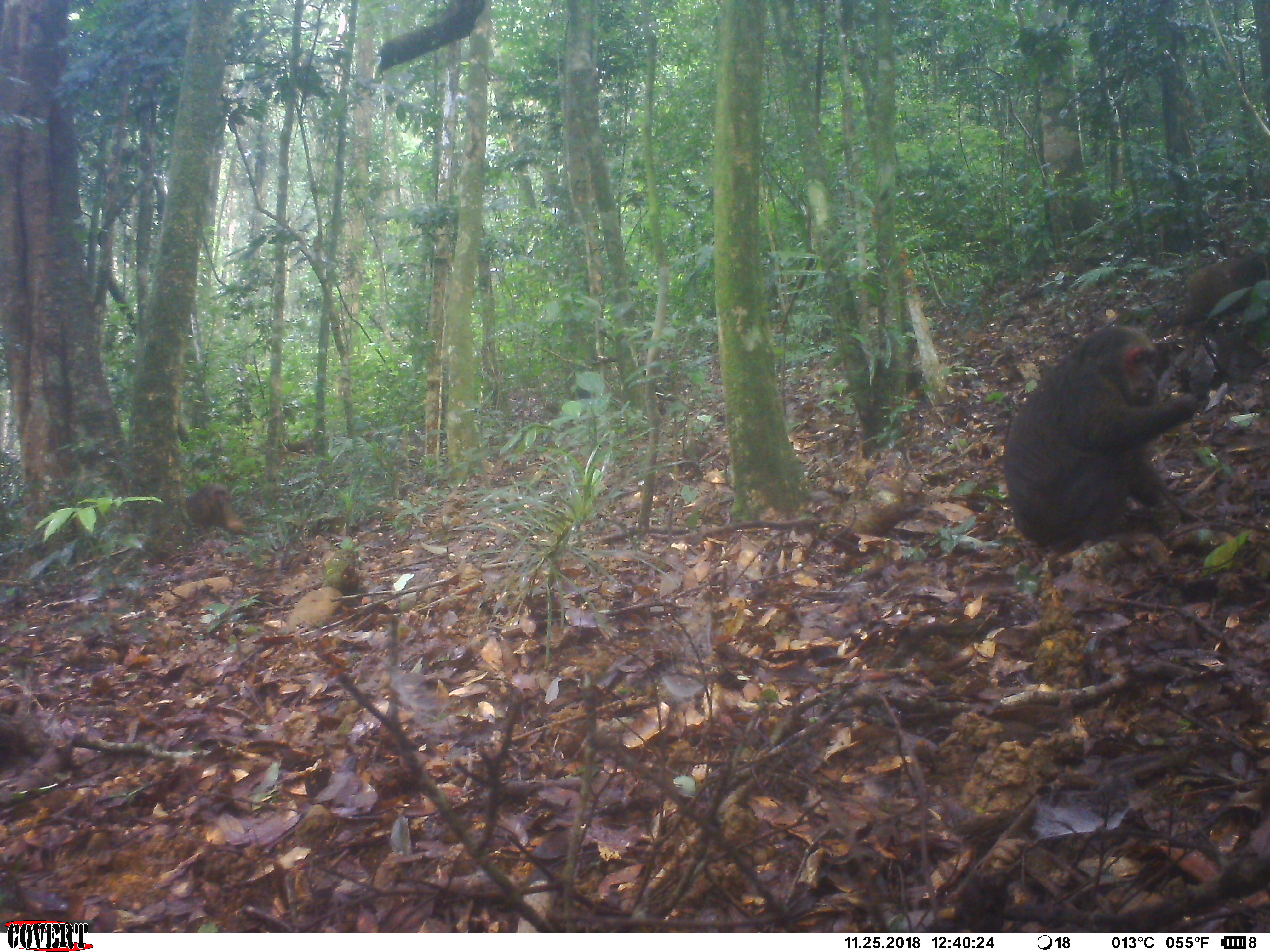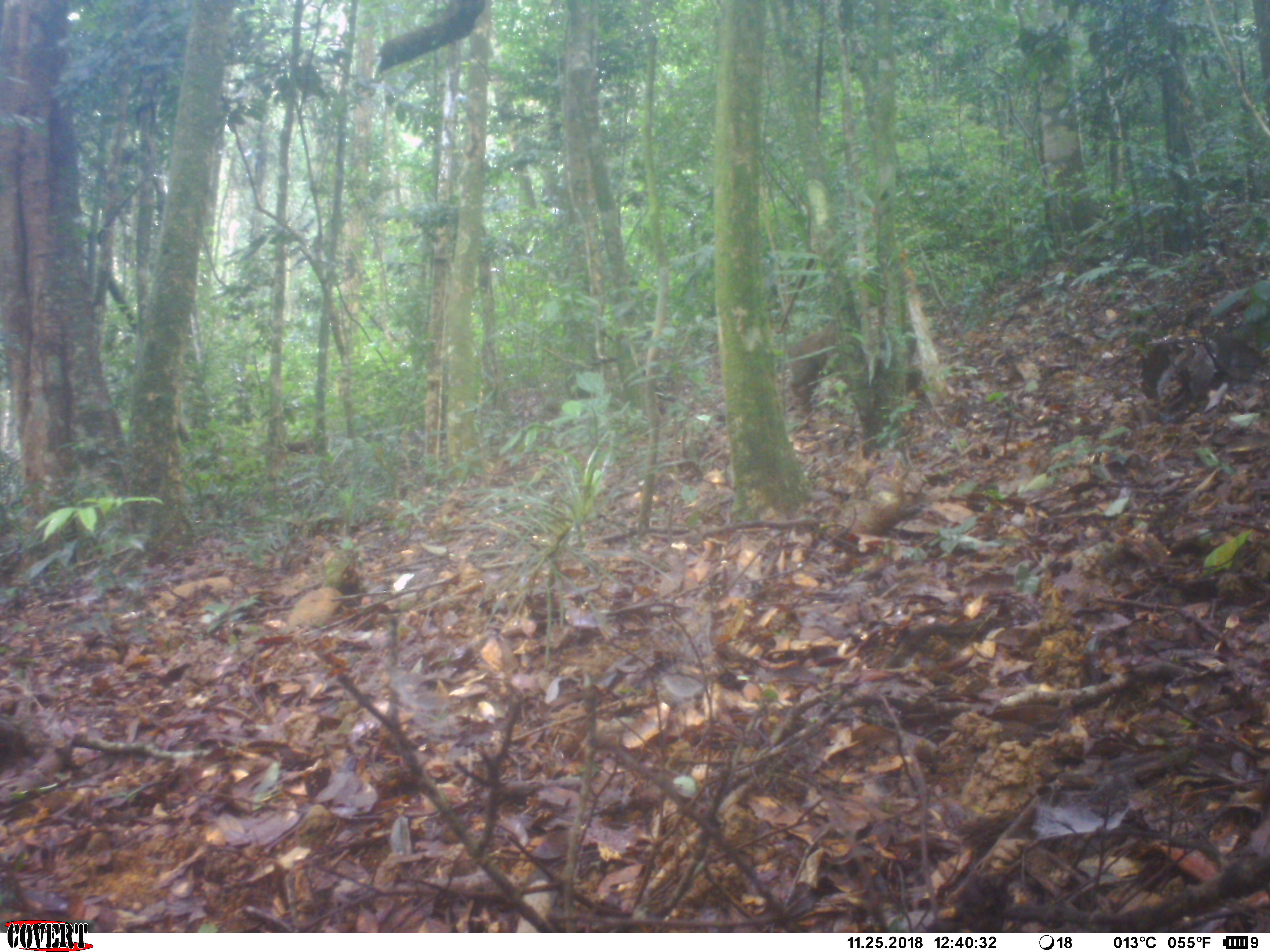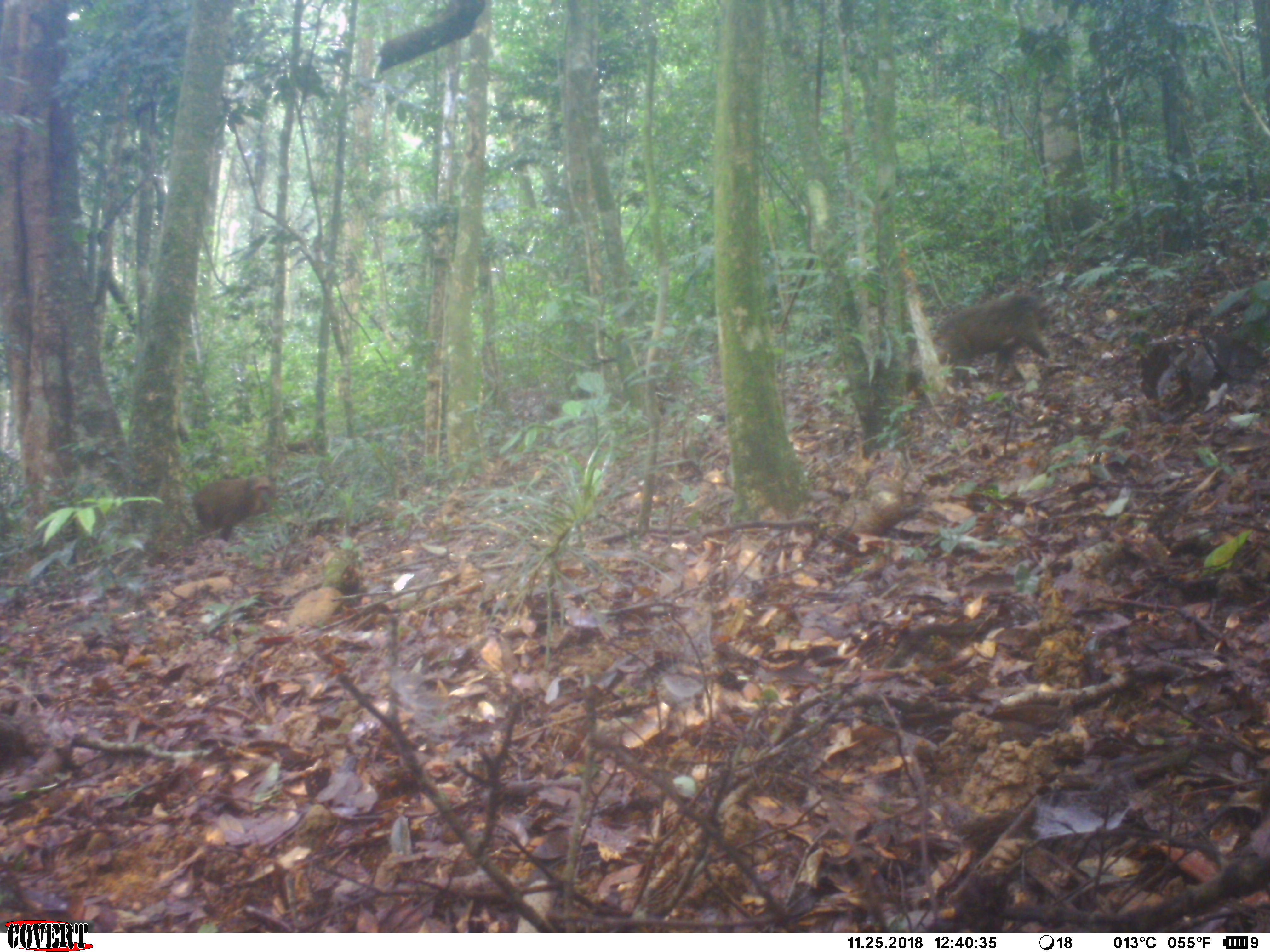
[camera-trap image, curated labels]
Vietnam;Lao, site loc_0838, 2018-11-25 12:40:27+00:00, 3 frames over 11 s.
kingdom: Animalia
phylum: Chordata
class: Mammalia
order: Primates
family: Cercopithecidae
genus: Macaca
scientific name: Macaca arctoides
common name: stump-tailed macaque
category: stump tailed macaque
Stump tailed macaque (stump-tailed macaque) (Macaca arctoides). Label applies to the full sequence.